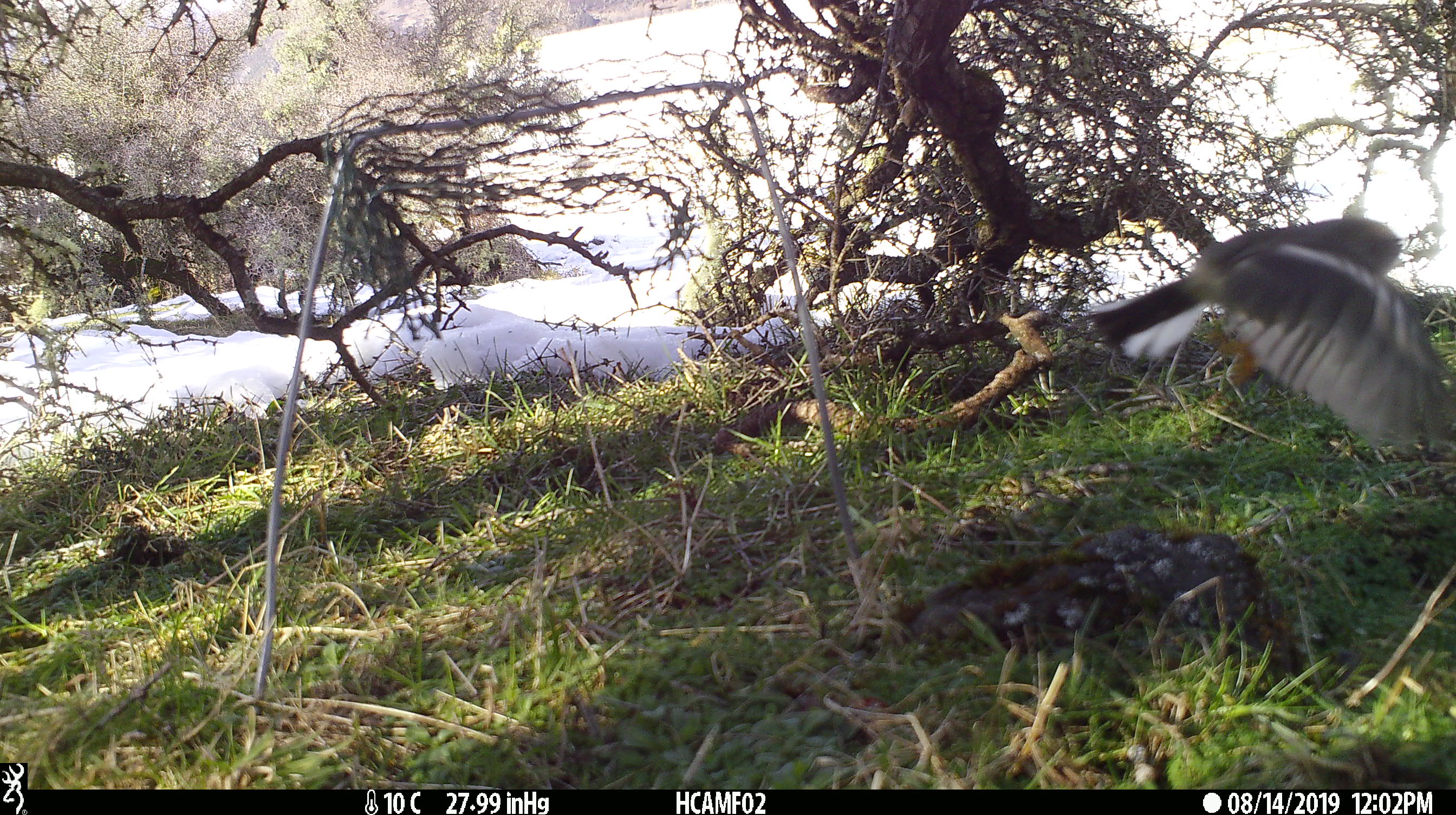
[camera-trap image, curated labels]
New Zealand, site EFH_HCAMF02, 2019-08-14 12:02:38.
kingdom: Animalia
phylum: Chordata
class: Aves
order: Passeriformes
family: Petroicidae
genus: Petroica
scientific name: Petroica macrocephala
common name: tomtit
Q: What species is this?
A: Tomtit (Petroica macrocephala).